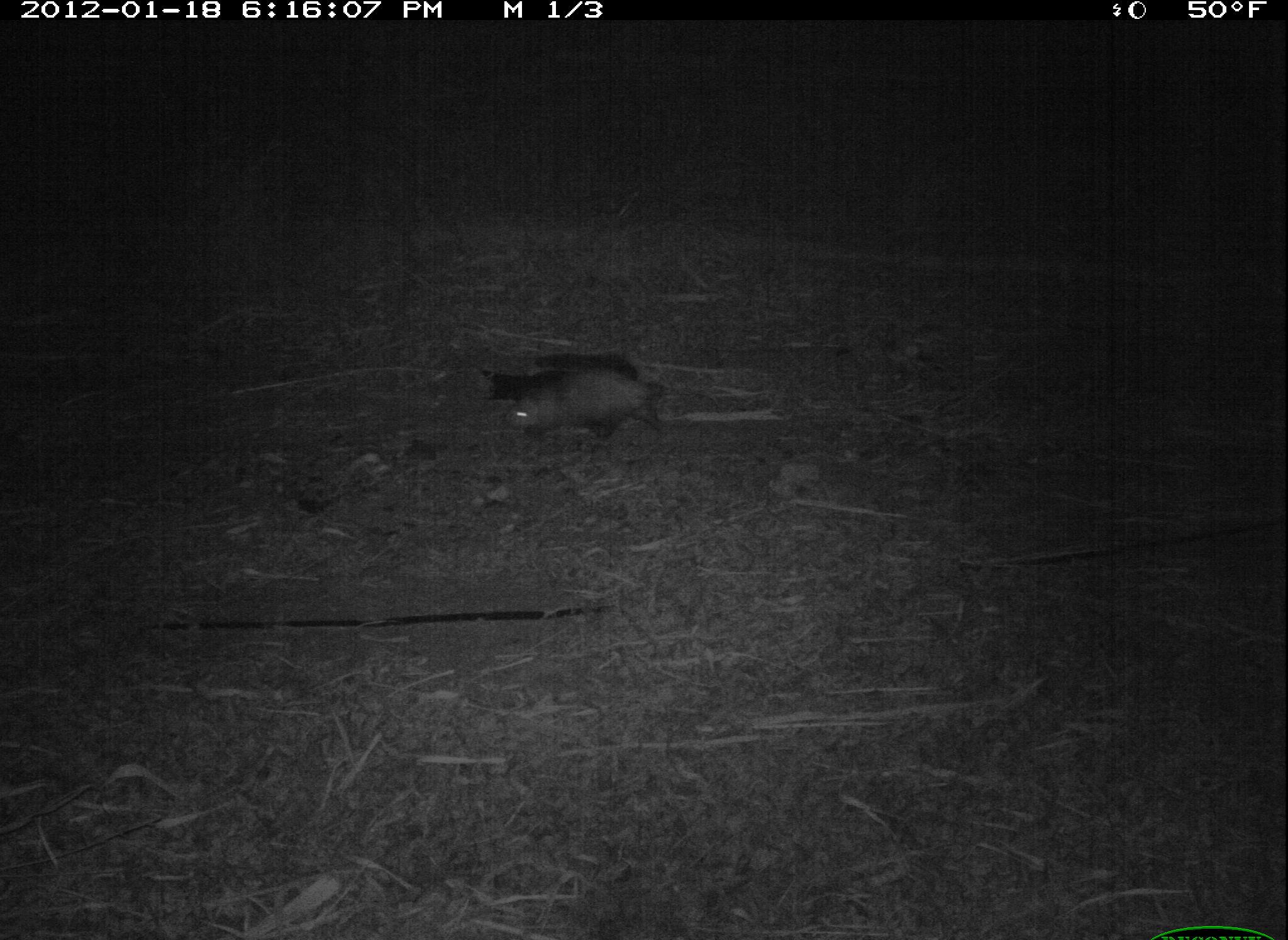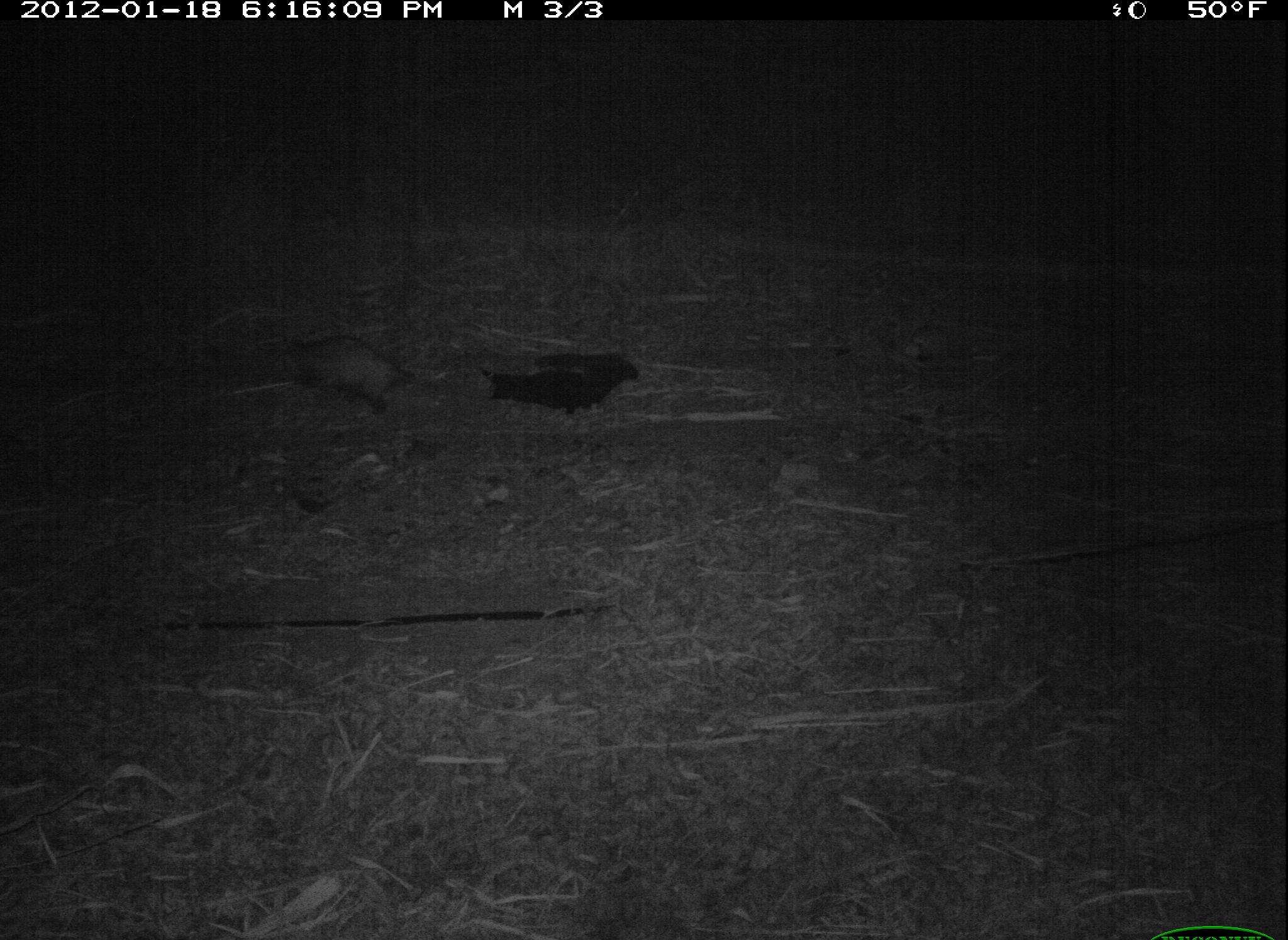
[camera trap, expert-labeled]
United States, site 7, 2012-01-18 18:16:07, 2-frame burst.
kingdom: Animalia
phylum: Chordata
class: Mammalia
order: Didelphimorphia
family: Didelphidae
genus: Didelphis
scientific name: Didelphis virginiana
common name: virginia opossum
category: opossum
Opossum (virginia opossum) (Didelphis virginiana).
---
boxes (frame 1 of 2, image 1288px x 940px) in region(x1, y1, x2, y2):
opossum: region(497, 351, 684, 445)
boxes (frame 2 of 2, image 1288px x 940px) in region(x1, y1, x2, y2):
opossum: region(250, 319, 443, 433)